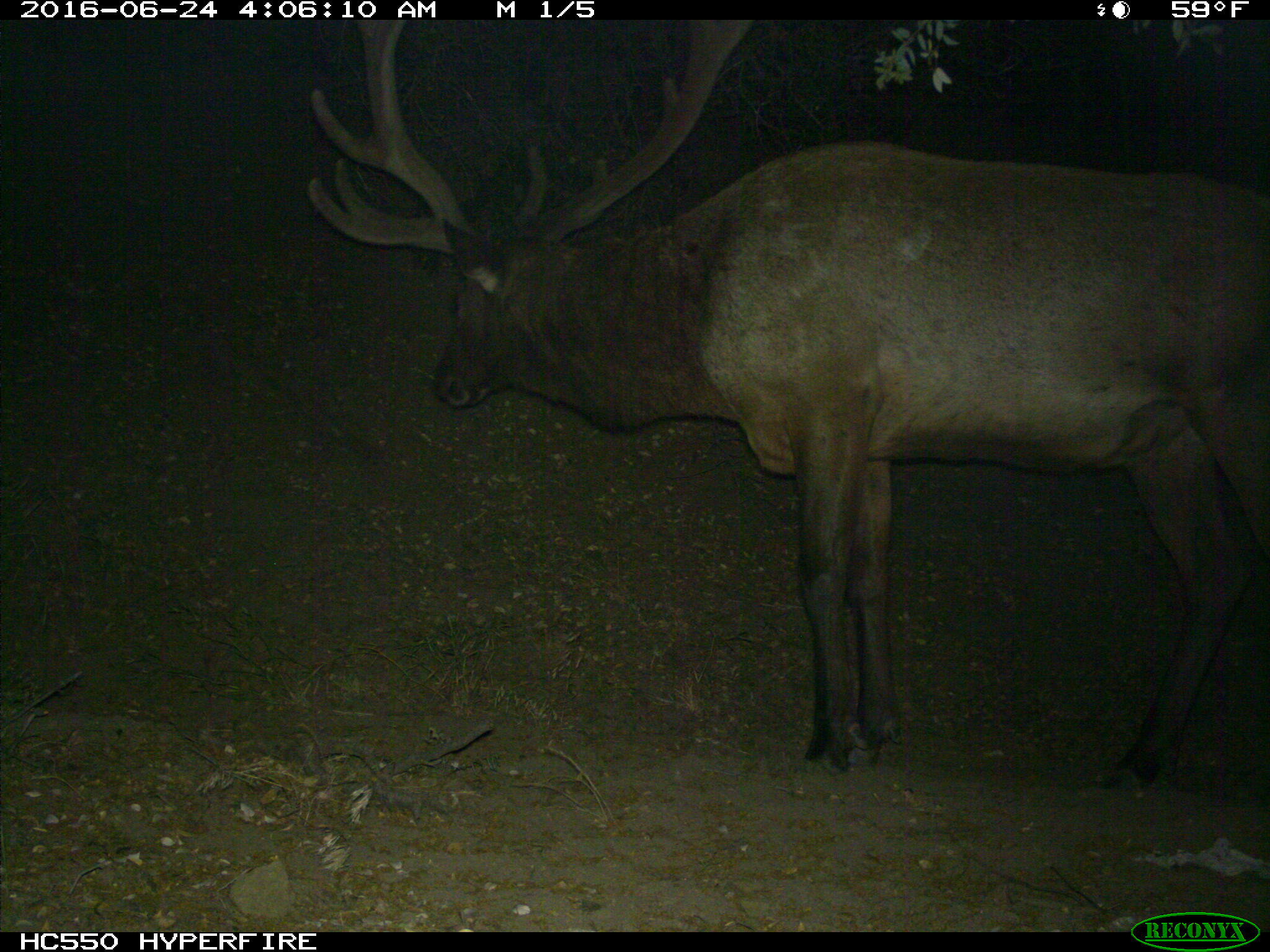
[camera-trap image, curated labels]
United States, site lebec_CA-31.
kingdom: Animalia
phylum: Chordata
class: Mammalia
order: Artiodactyla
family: Cervidae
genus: Cervus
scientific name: Cervus canadensis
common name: elk